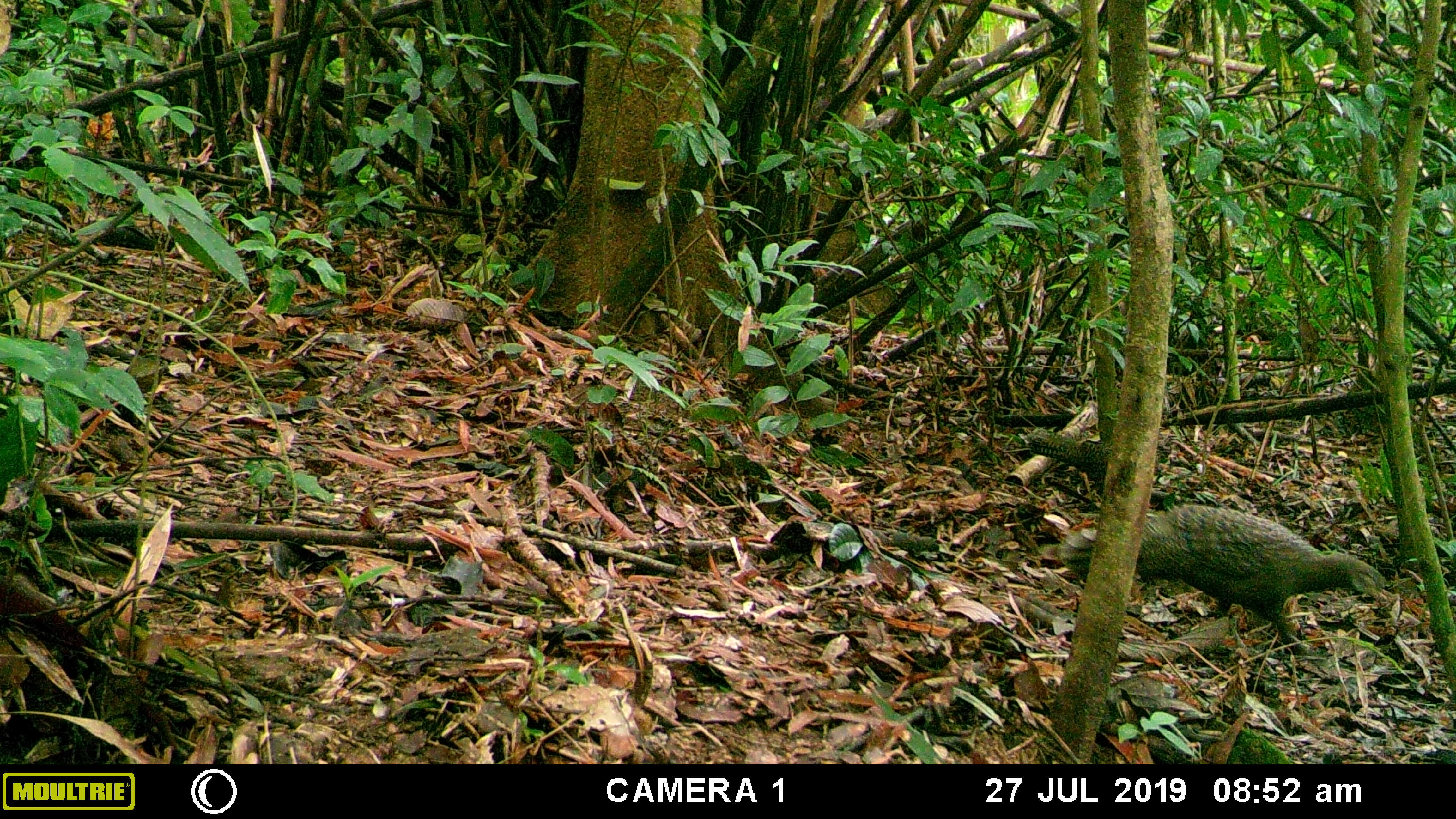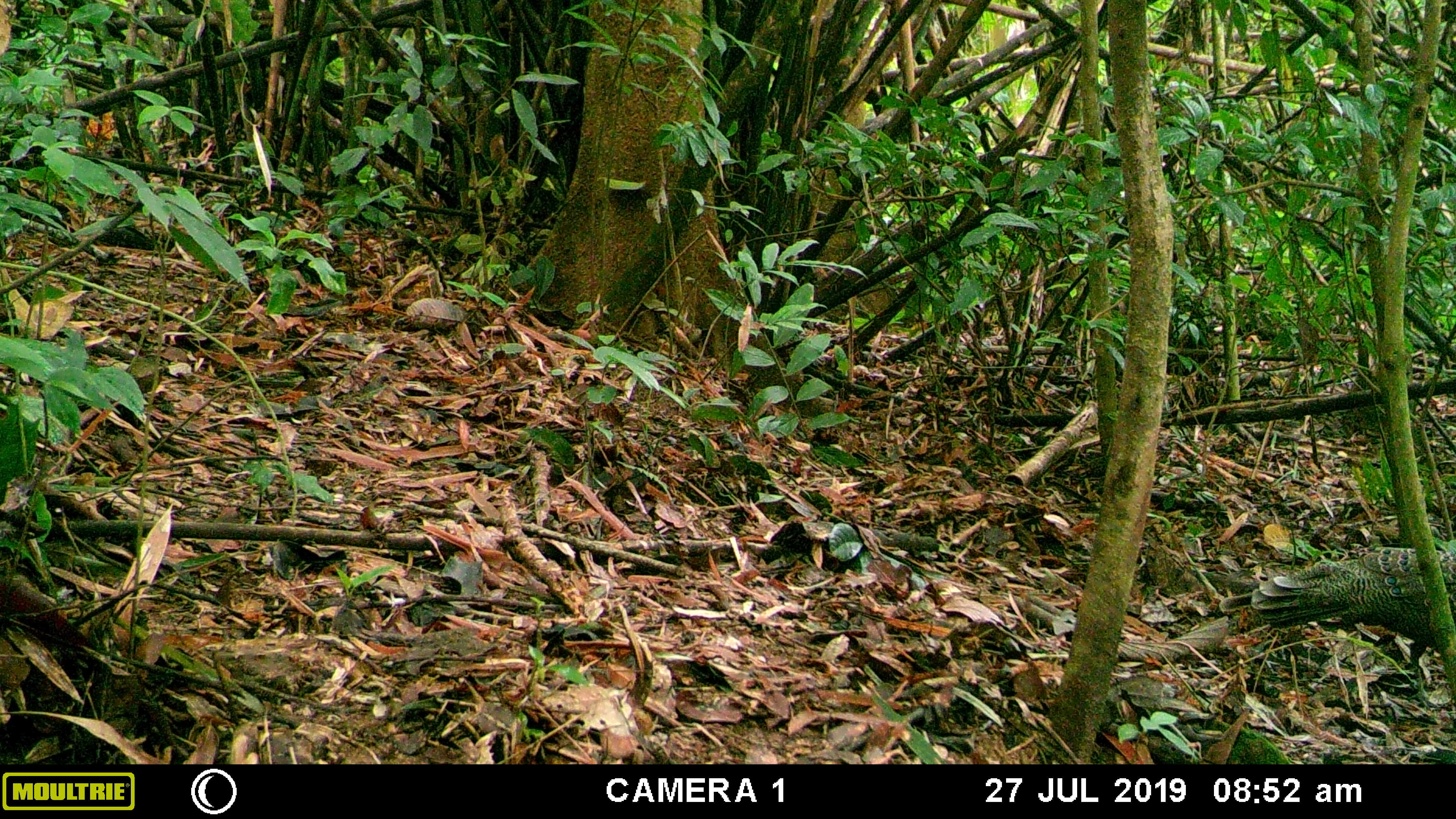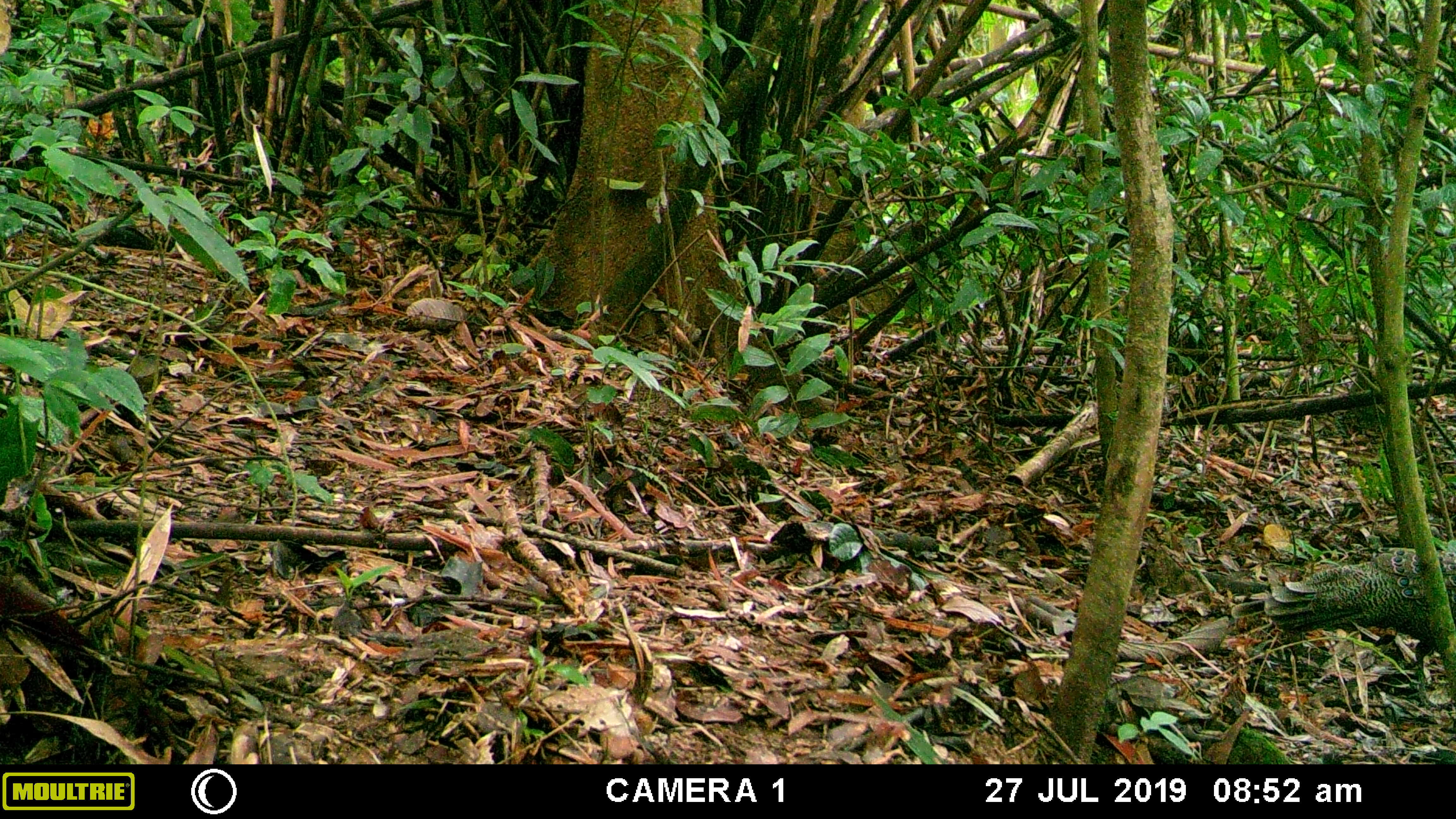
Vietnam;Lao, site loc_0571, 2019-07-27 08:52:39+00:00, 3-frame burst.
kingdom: Animalia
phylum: Chordata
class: Aves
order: Galliformes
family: Phasianidae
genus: Polyplectron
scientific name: Polyplectron bicalcaratum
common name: gray peacock-pheasant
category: grey peacock pheasant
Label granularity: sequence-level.